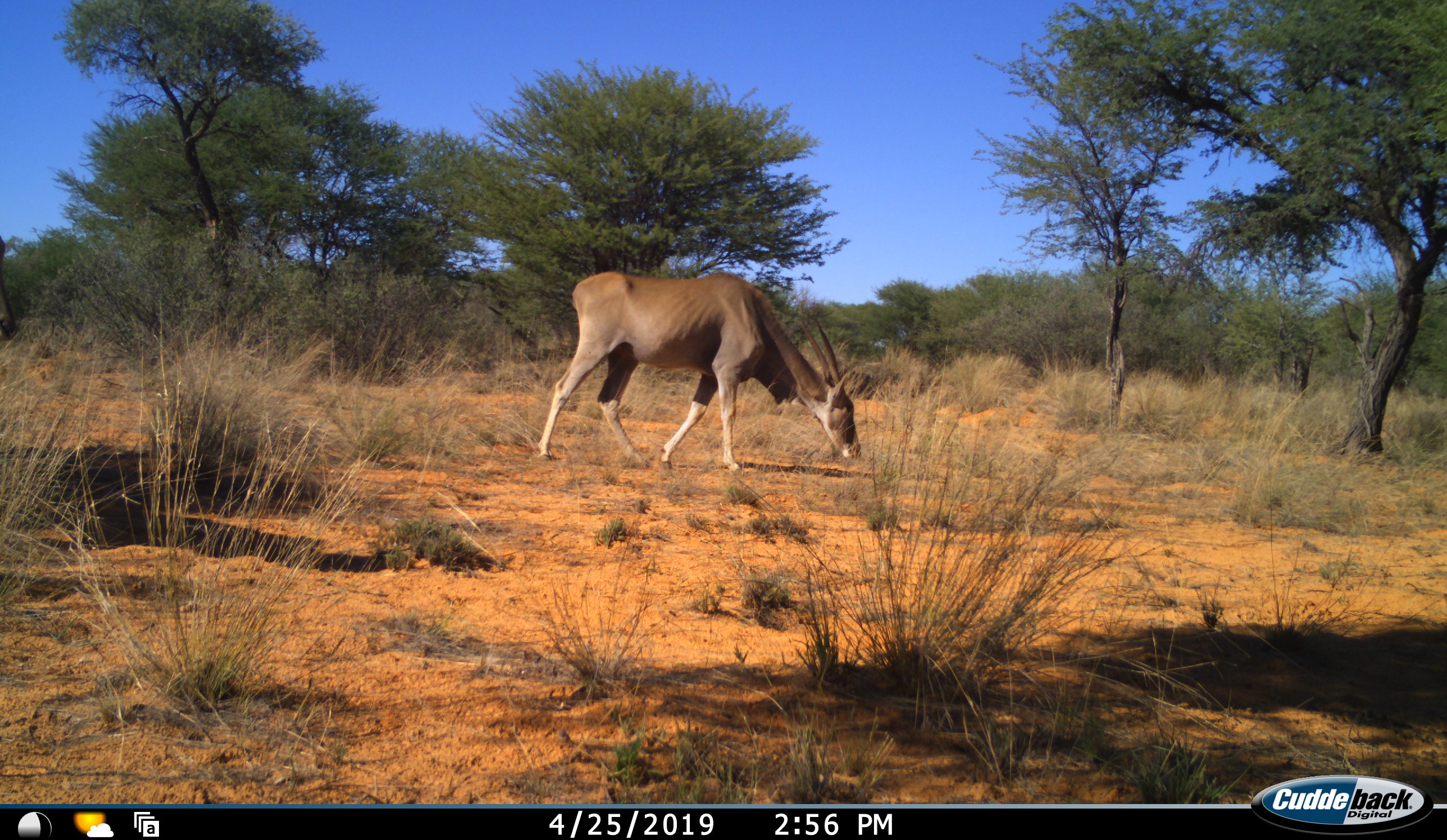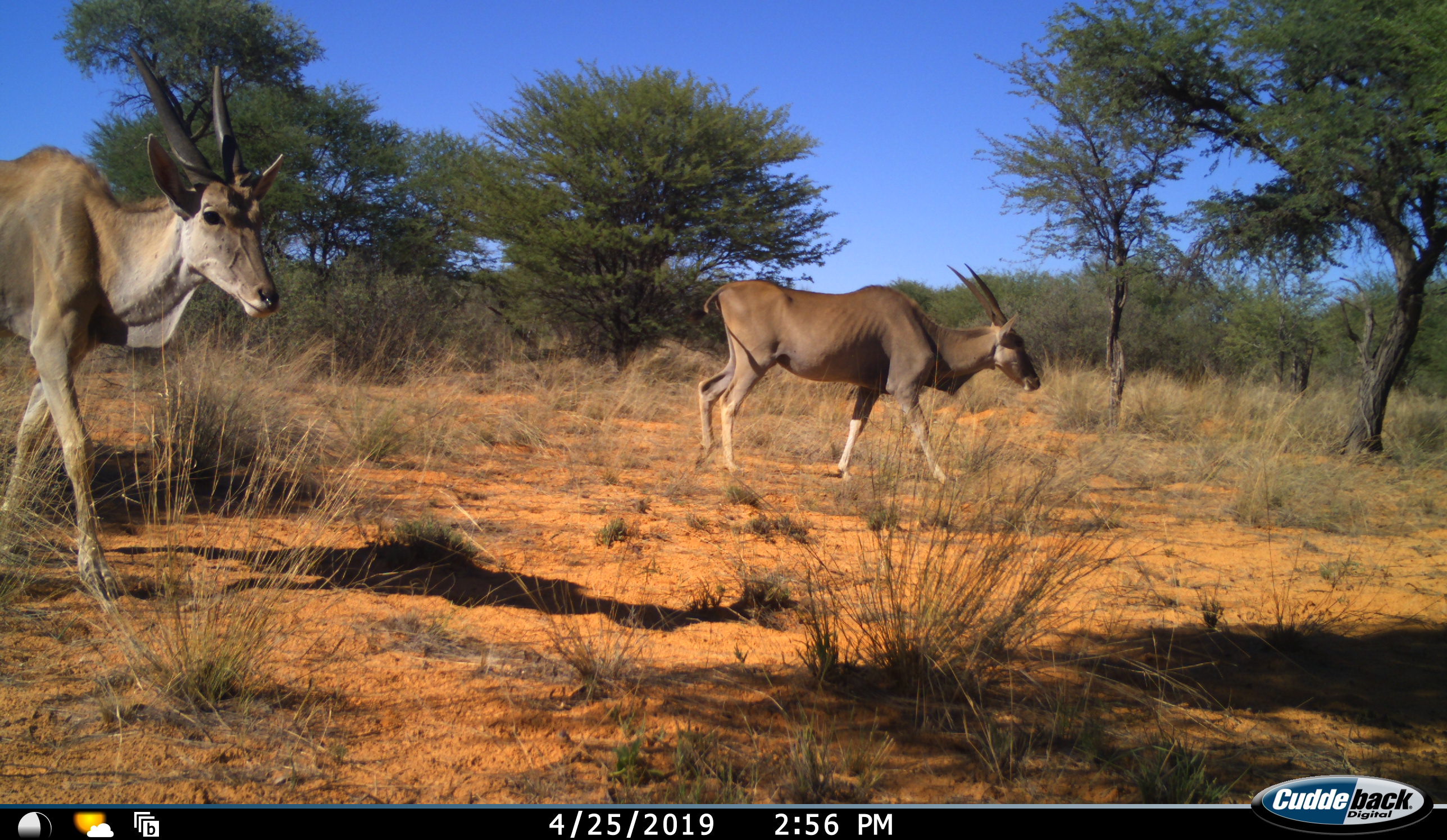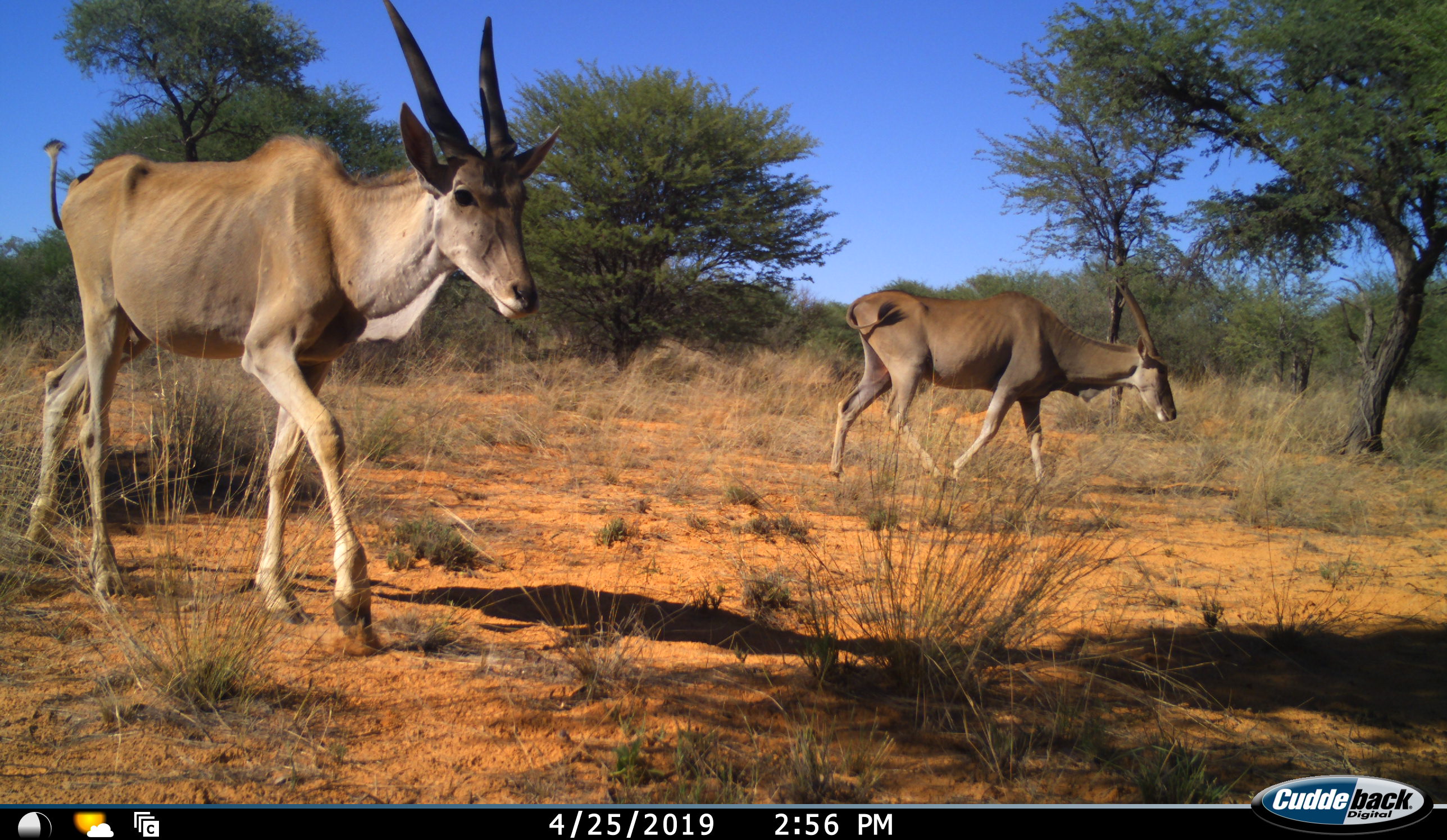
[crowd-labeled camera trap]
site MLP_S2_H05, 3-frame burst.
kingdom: Animalia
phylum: Chordata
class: Mammalia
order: Artiodactyla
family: Bovidae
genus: Tragelaphus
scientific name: Tragelaphus oryx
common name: eland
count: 2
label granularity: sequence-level